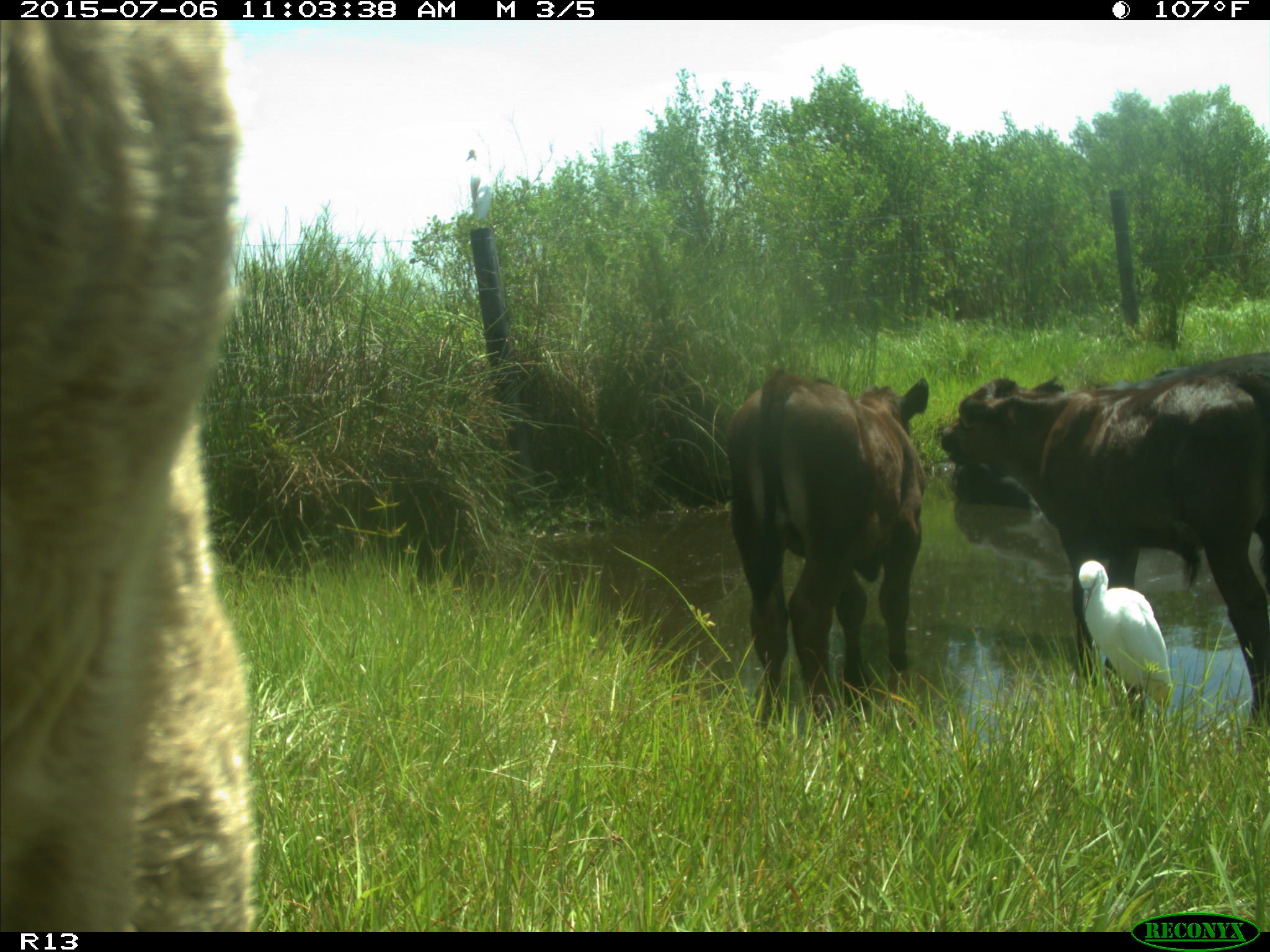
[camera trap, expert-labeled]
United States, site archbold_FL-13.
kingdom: Animalia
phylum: Chordata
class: Mammalia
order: Artiodactyla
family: Bovidae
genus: Bos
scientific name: Bos taurus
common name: domestic cow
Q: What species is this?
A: Bos taurus (domestic cow).